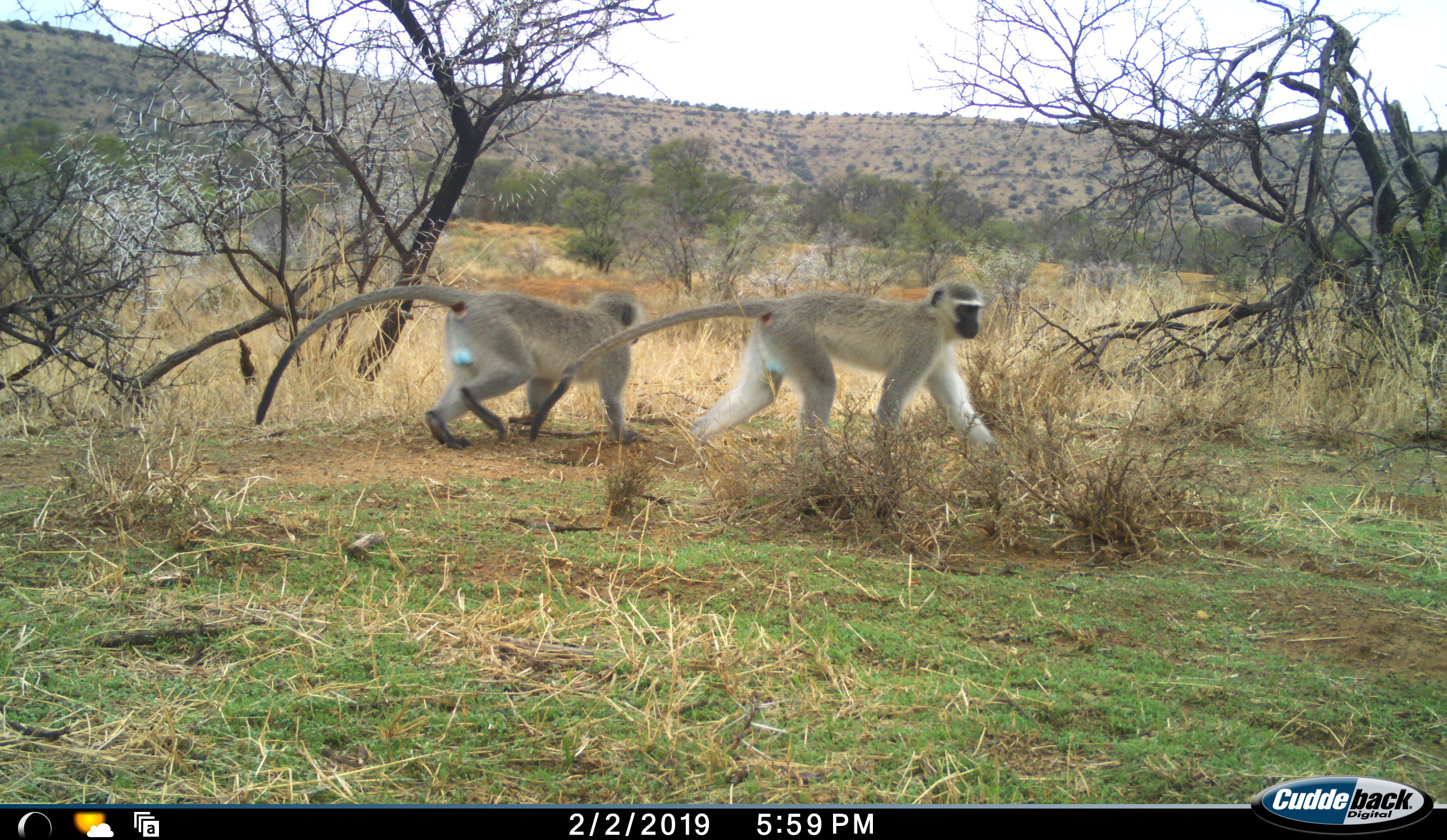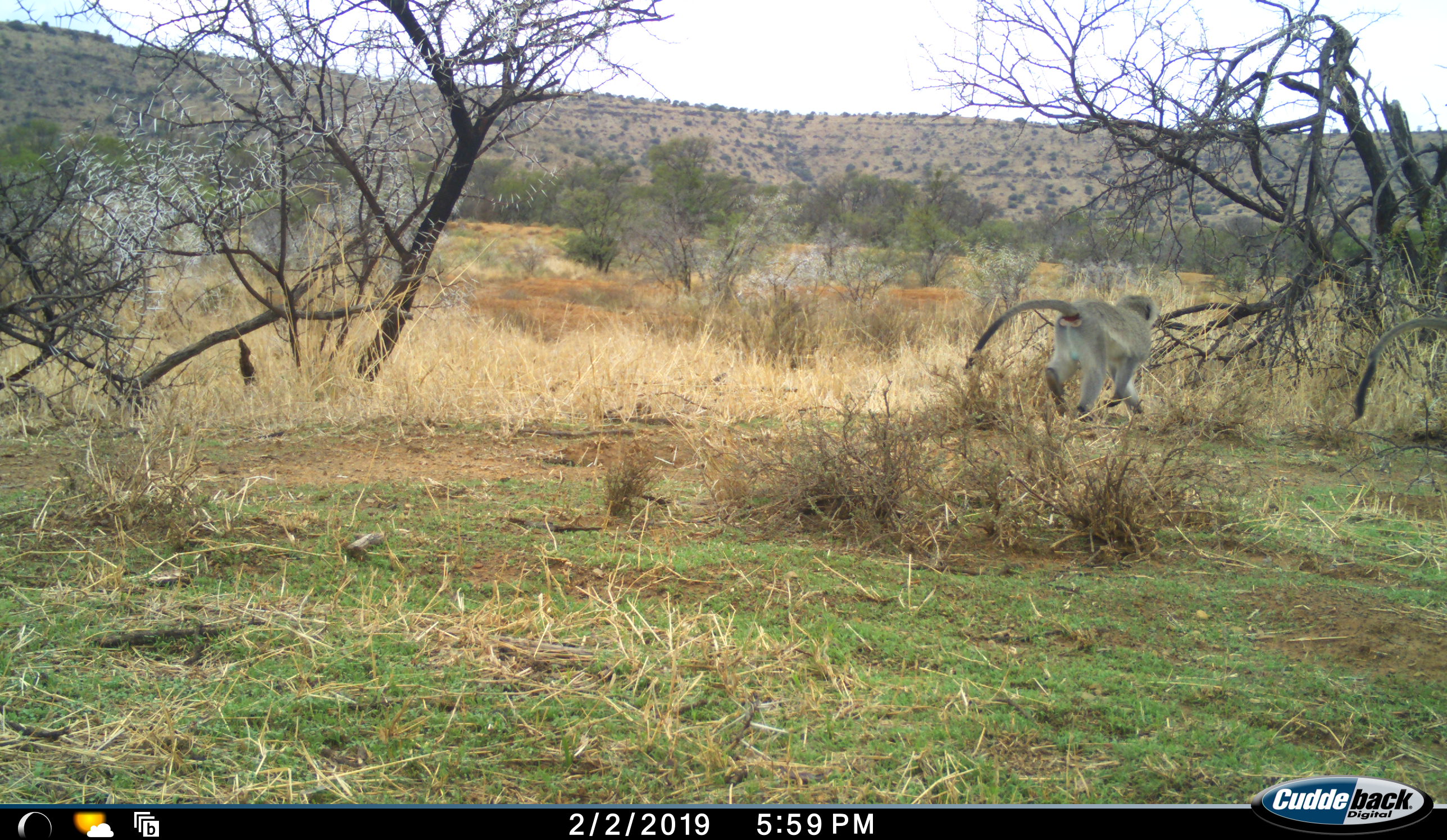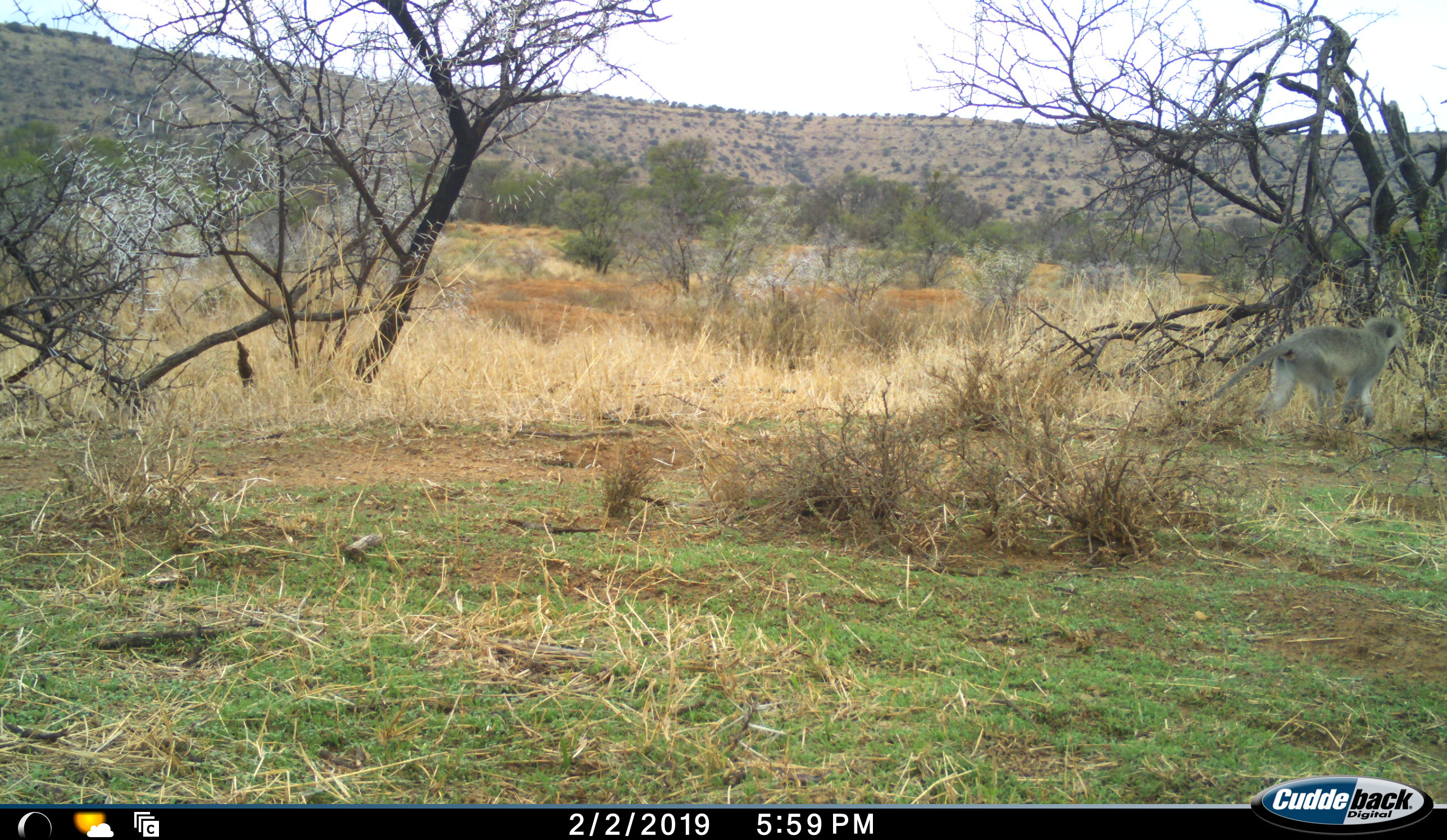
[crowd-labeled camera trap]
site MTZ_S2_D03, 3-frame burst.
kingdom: Animalia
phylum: Chordata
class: Mammalia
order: Primates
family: Cercopithecidae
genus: Chlorocebus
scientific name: Chlorocebus pygerythrus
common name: vervet monkey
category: monkeyvervet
Monkeyvervet (vervet monkey) (Chlorocebus pygerythrus), count 2. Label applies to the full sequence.